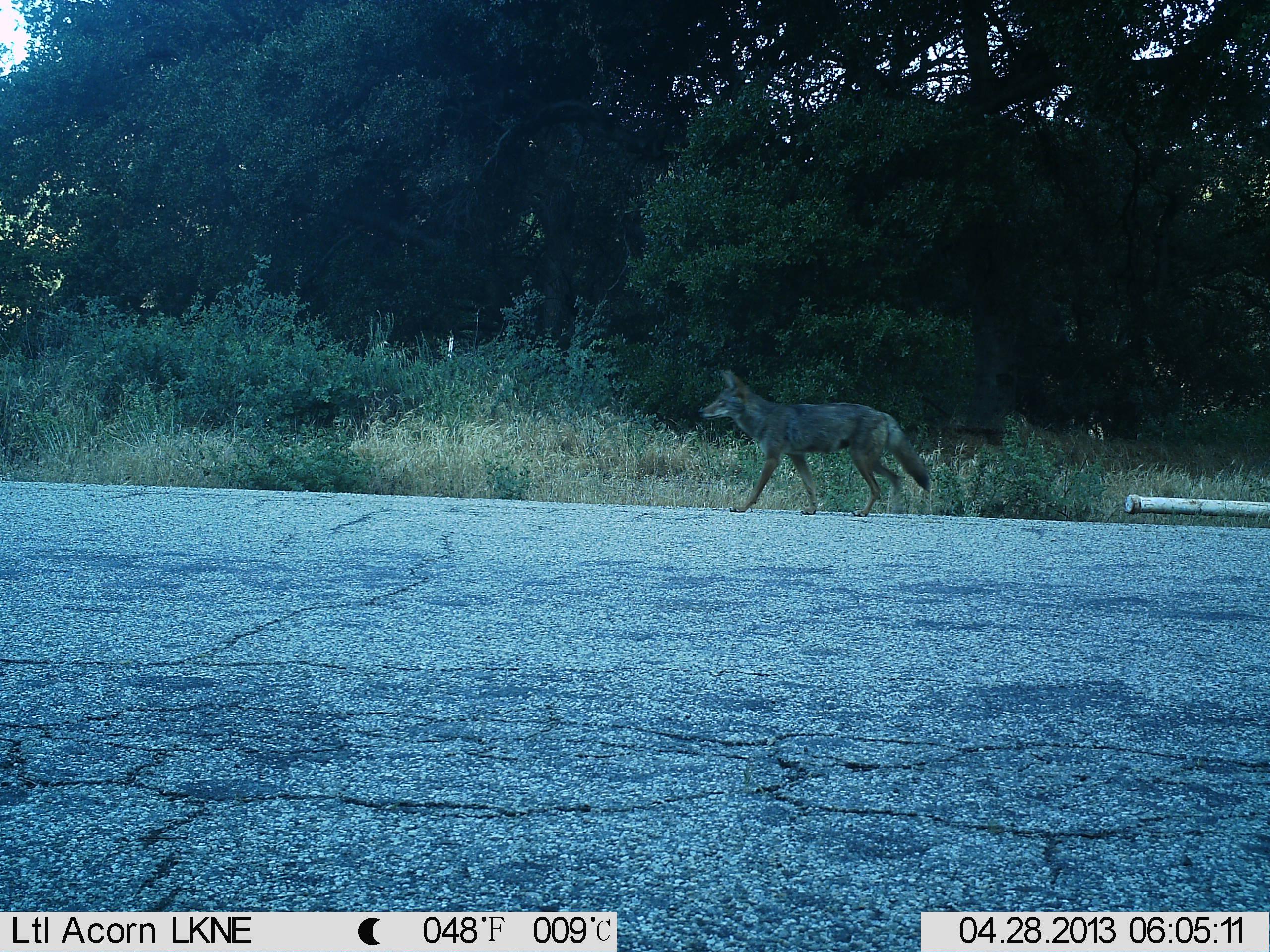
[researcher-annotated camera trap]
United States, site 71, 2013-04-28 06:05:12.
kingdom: Animalia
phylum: Chordata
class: Mammalia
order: Carnivora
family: Canidae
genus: Canis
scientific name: Canis latrans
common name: coyote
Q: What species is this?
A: Coyote (Canis latrans).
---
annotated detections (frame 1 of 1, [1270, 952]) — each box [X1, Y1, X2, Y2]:
coyote: [698, 369, 928, 517]